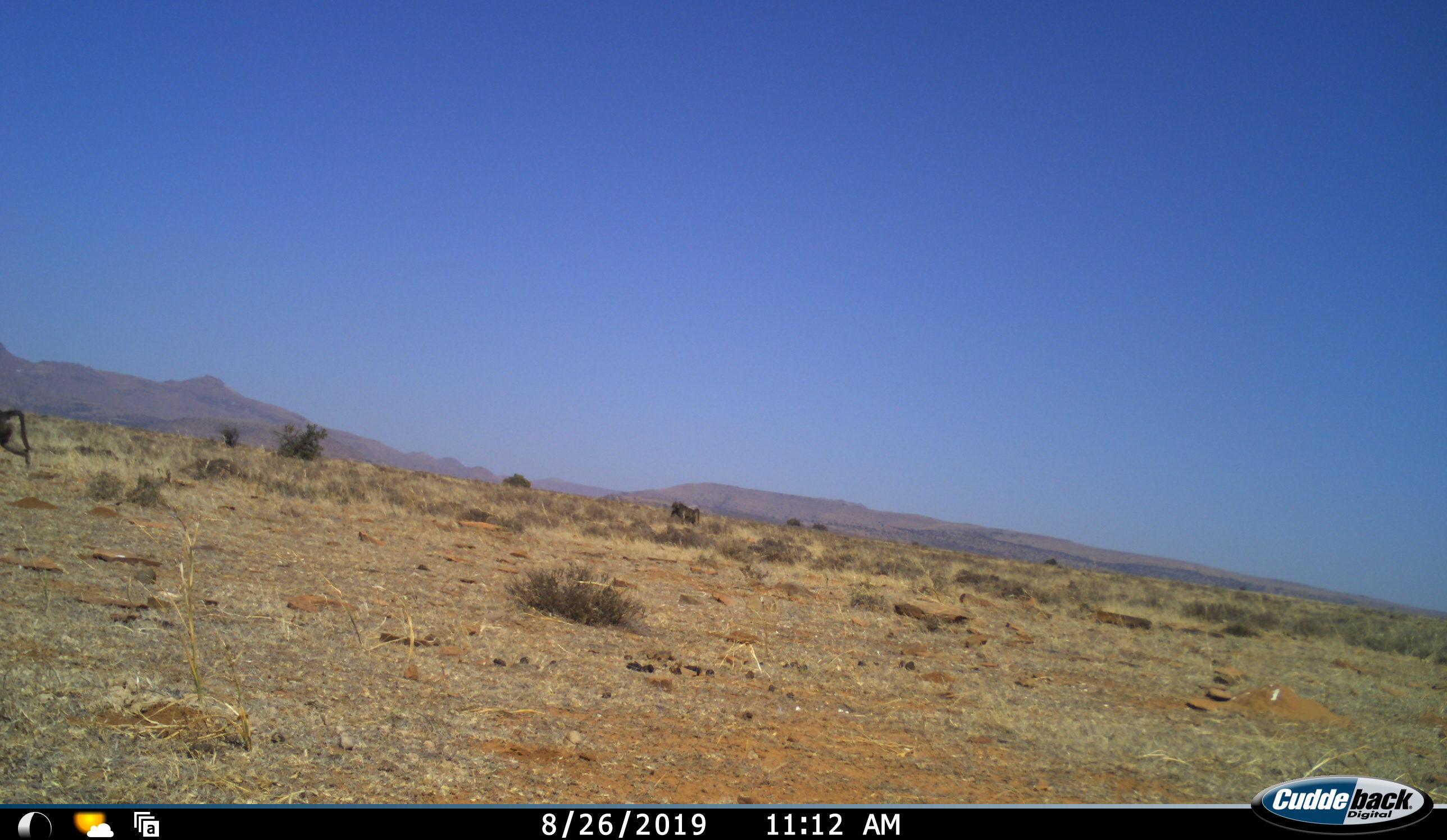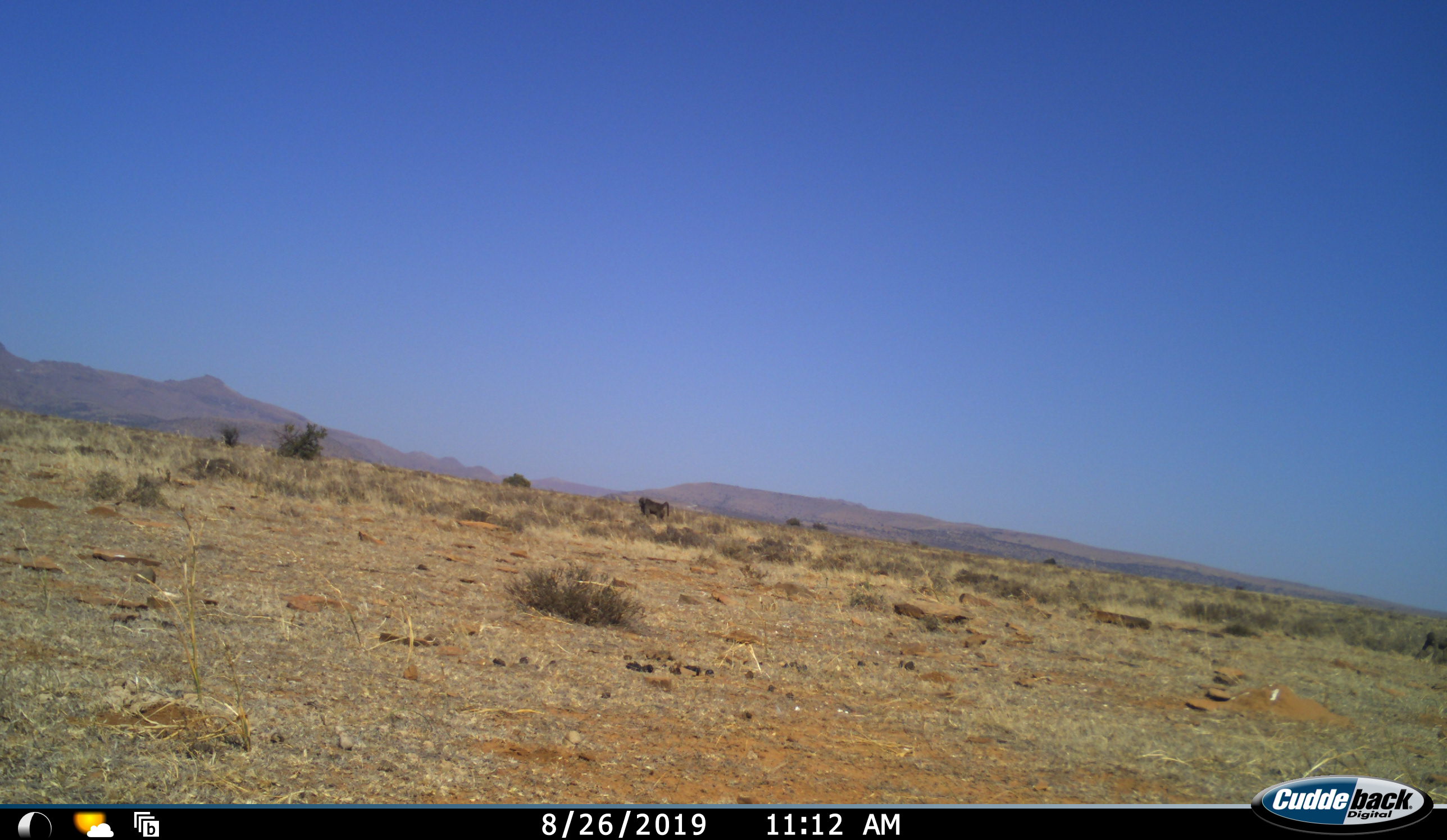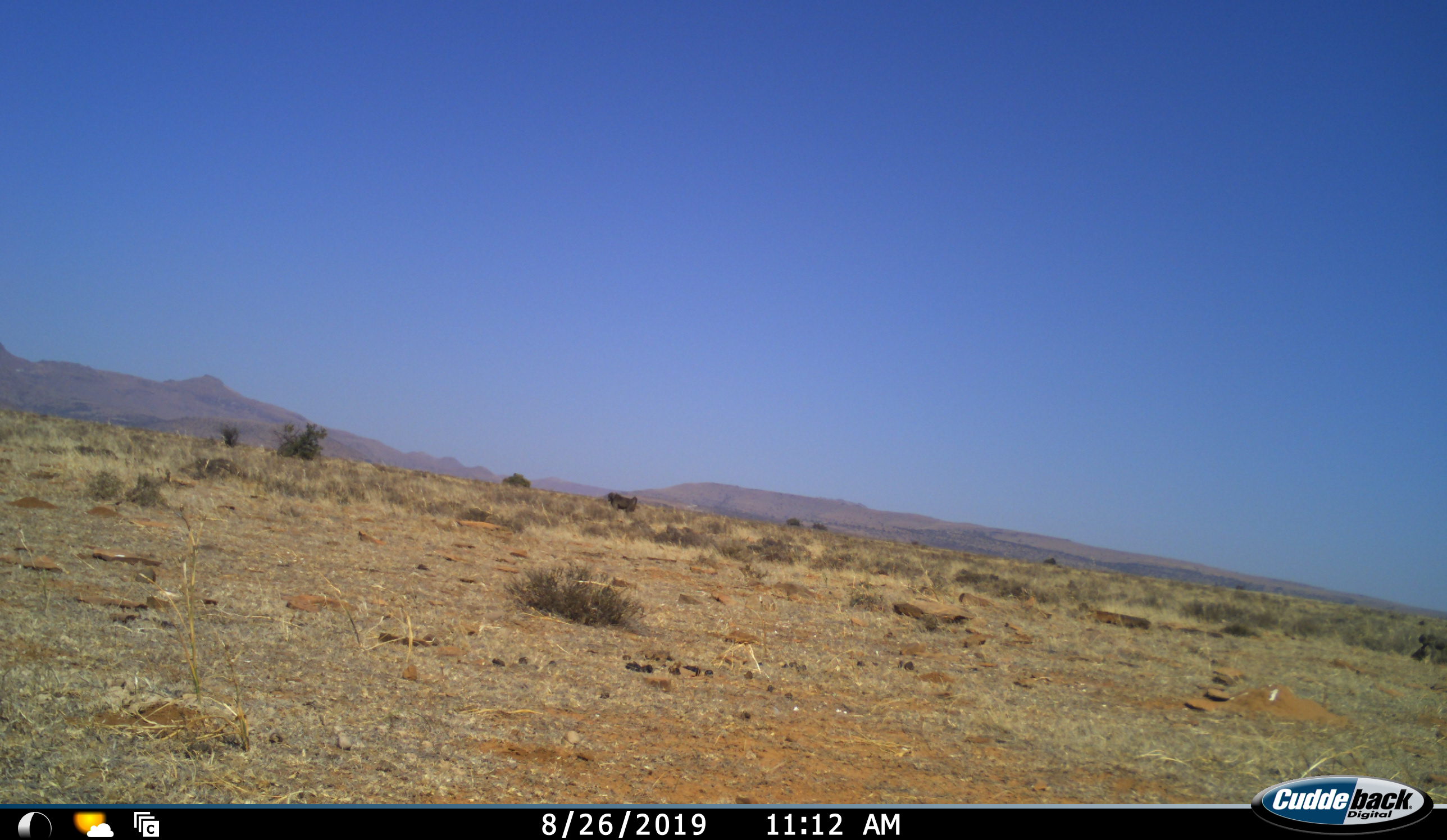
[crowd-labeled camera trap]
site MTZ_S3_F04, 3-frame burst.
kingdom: Animalia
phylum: Chordata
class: Mammalia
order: Primates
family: Cercopithecidae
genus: Papio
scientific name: Papio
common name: baboon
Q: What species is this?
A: Baboon (Papio).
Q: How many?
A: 3.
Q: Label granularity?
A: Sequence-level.